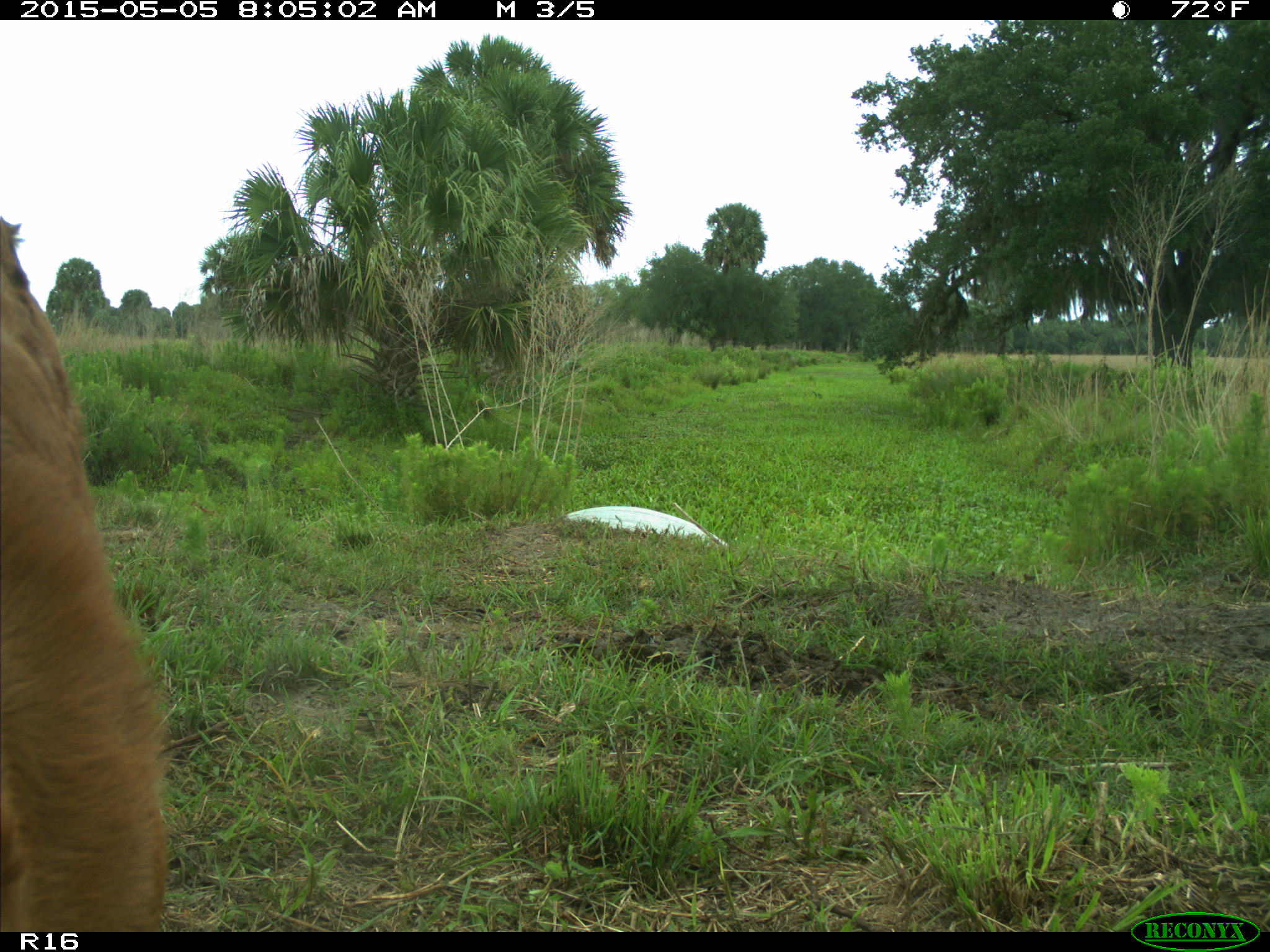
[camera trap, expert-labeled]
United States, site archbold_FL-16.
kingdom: Animalia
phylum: Chordata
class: Mammalia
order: Artiodactyla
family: Bovidae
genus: Bos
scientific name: Bos taurus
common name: domestic cow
Bos taurus (domestic cow).